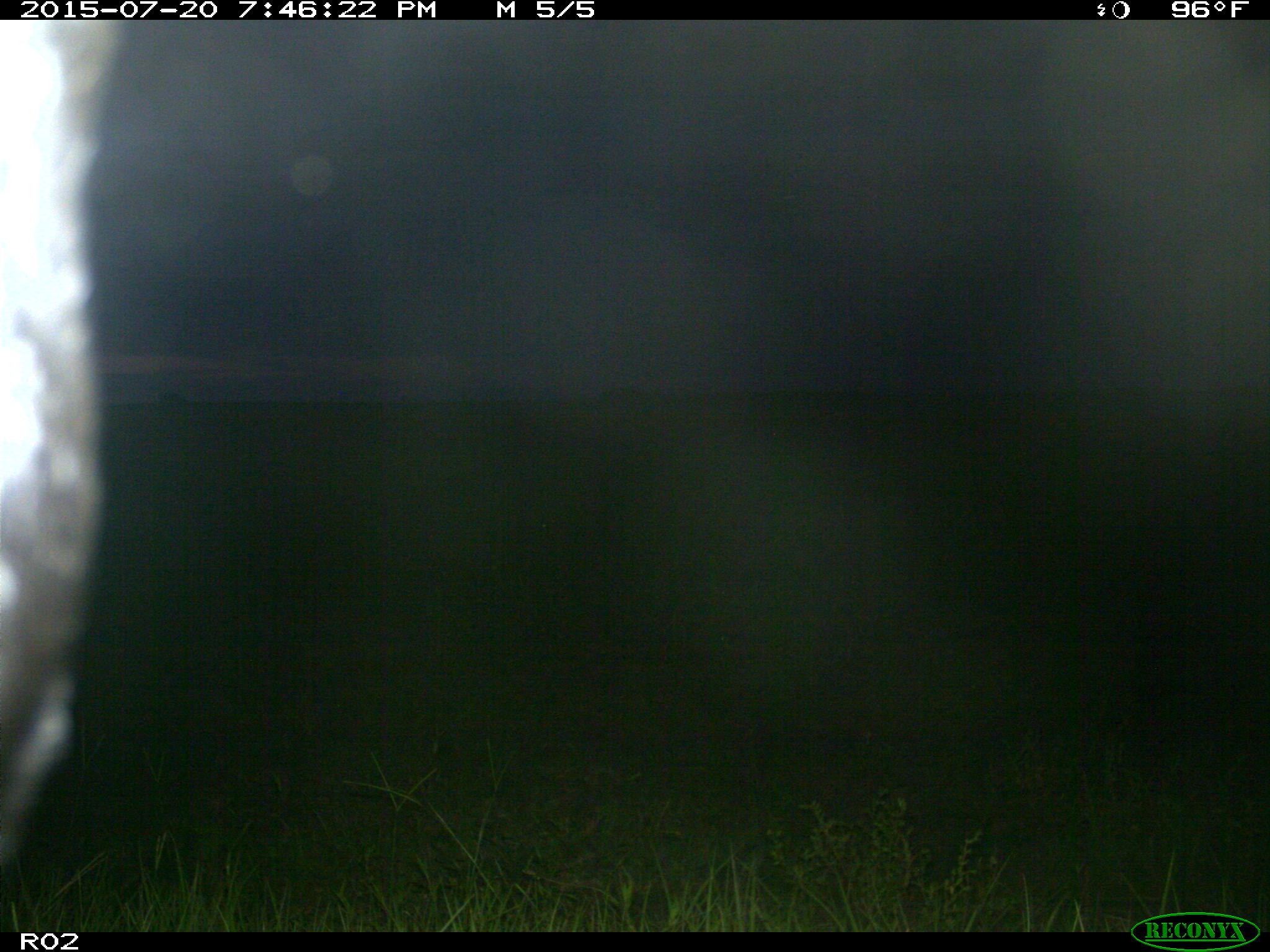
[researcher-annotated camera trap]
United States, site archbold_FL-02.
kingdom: Animalia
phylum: Chordata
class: Mammalia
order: Artiodactyla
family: Bovidae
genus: Bos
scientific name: Bos taurus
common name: domestic cow